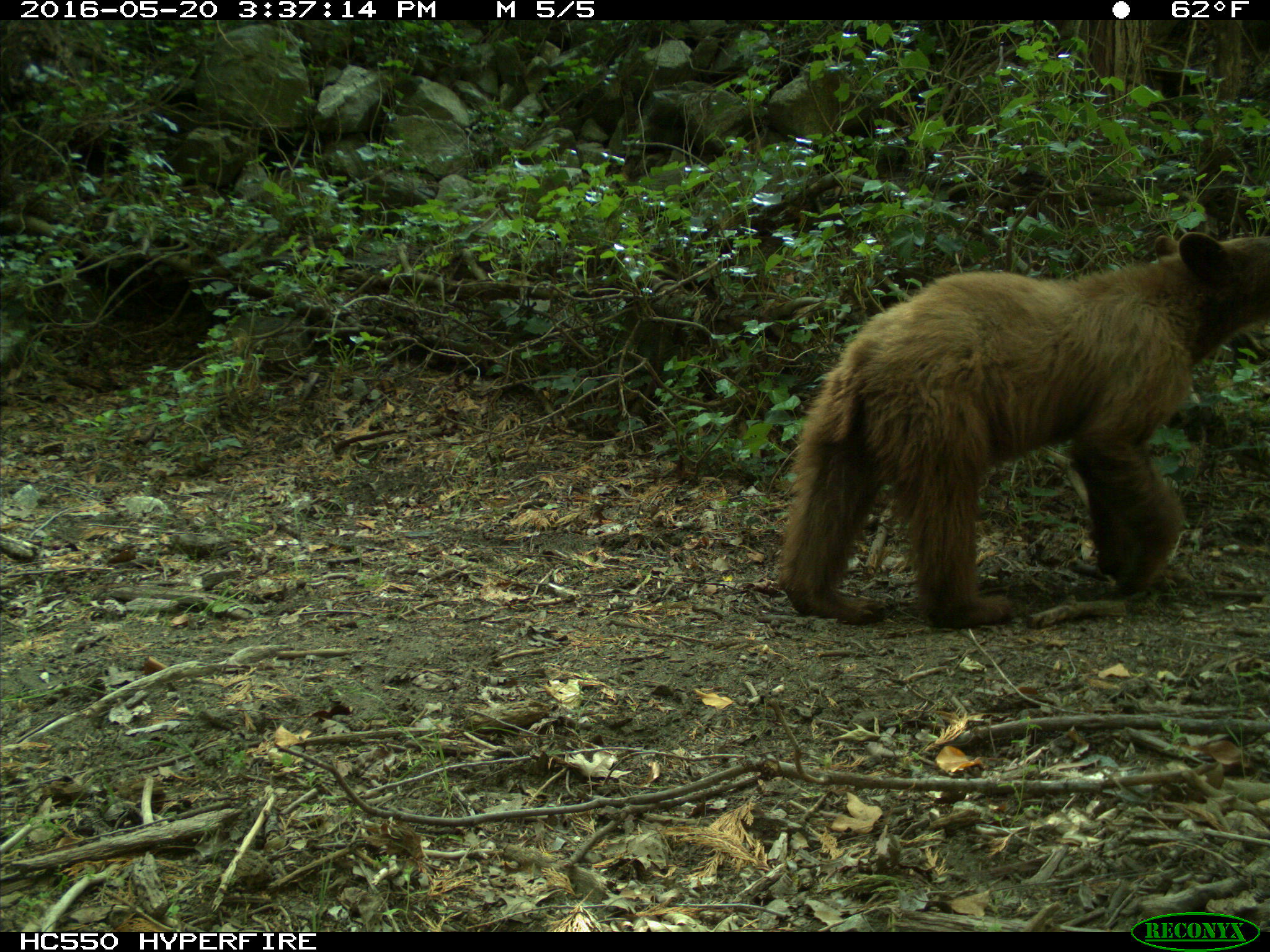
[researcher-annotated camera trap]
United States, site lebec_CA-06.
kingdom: Animalia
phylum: Chordata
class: Mammalia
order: Carnivora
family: Ursidae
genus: Ursus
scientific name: Ursus americanus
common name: american black bear